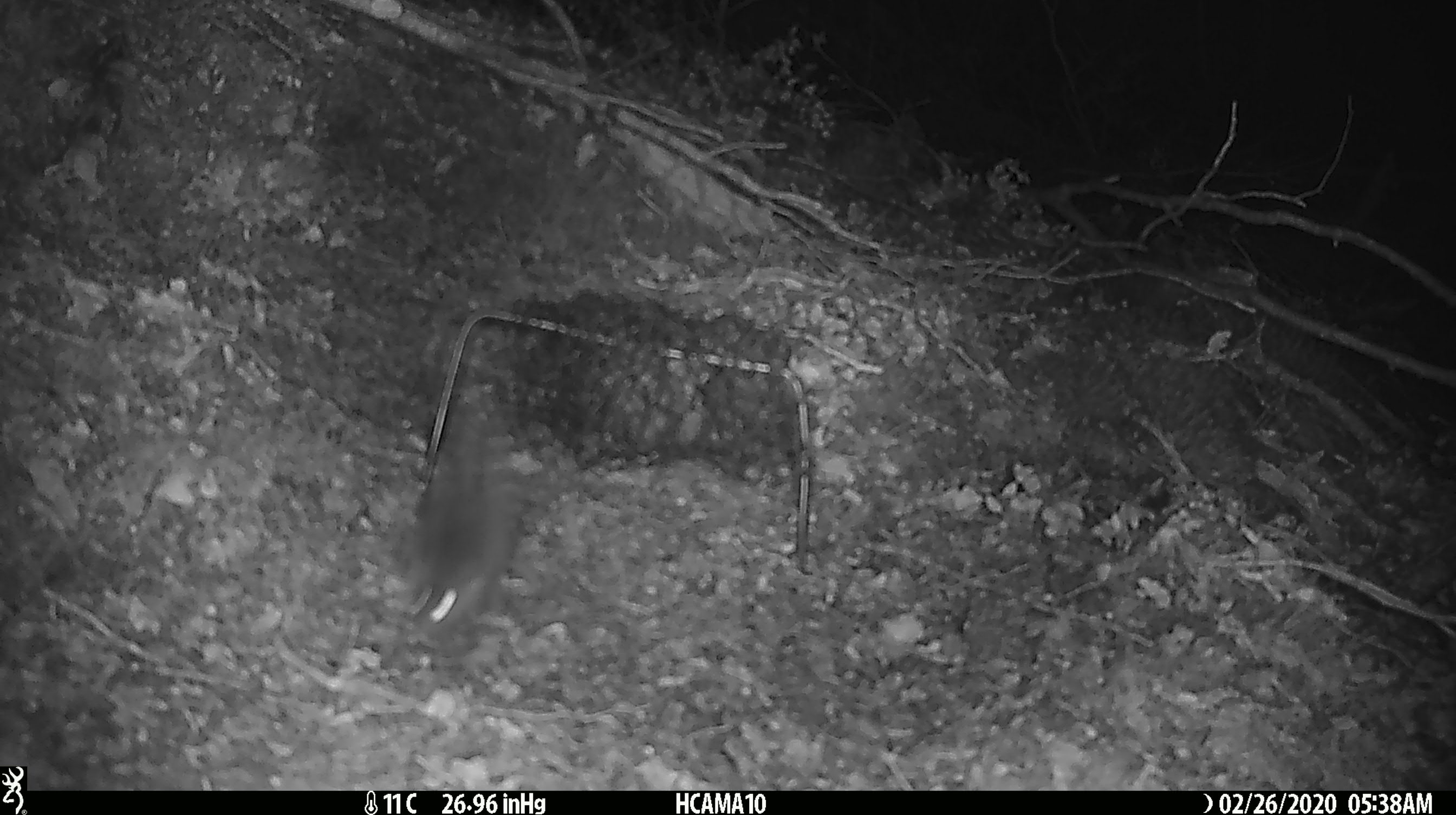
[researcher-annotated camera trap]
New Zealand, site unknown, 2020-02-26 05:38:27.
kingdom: Animalia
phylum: Chordata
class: Mammalia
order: Rodentia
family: Muridae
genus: Mus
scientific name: Mus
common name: mouse